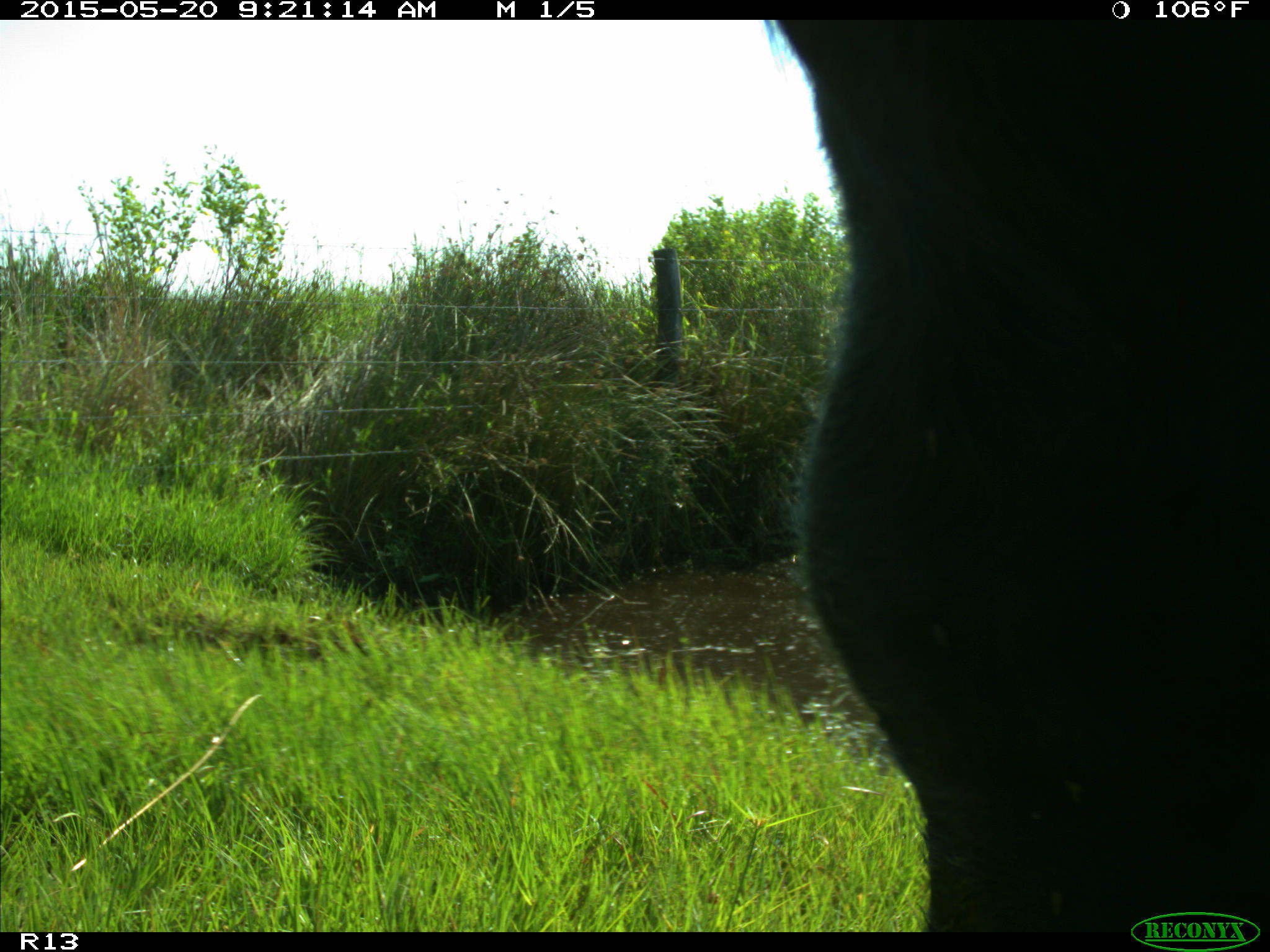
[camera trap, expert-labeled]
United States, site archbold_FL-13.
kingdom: Animalia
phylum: Chordata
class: Mammalia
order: Artiodactyla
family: Bovidae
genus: Bos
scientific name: Bos taurus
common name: domestic cow